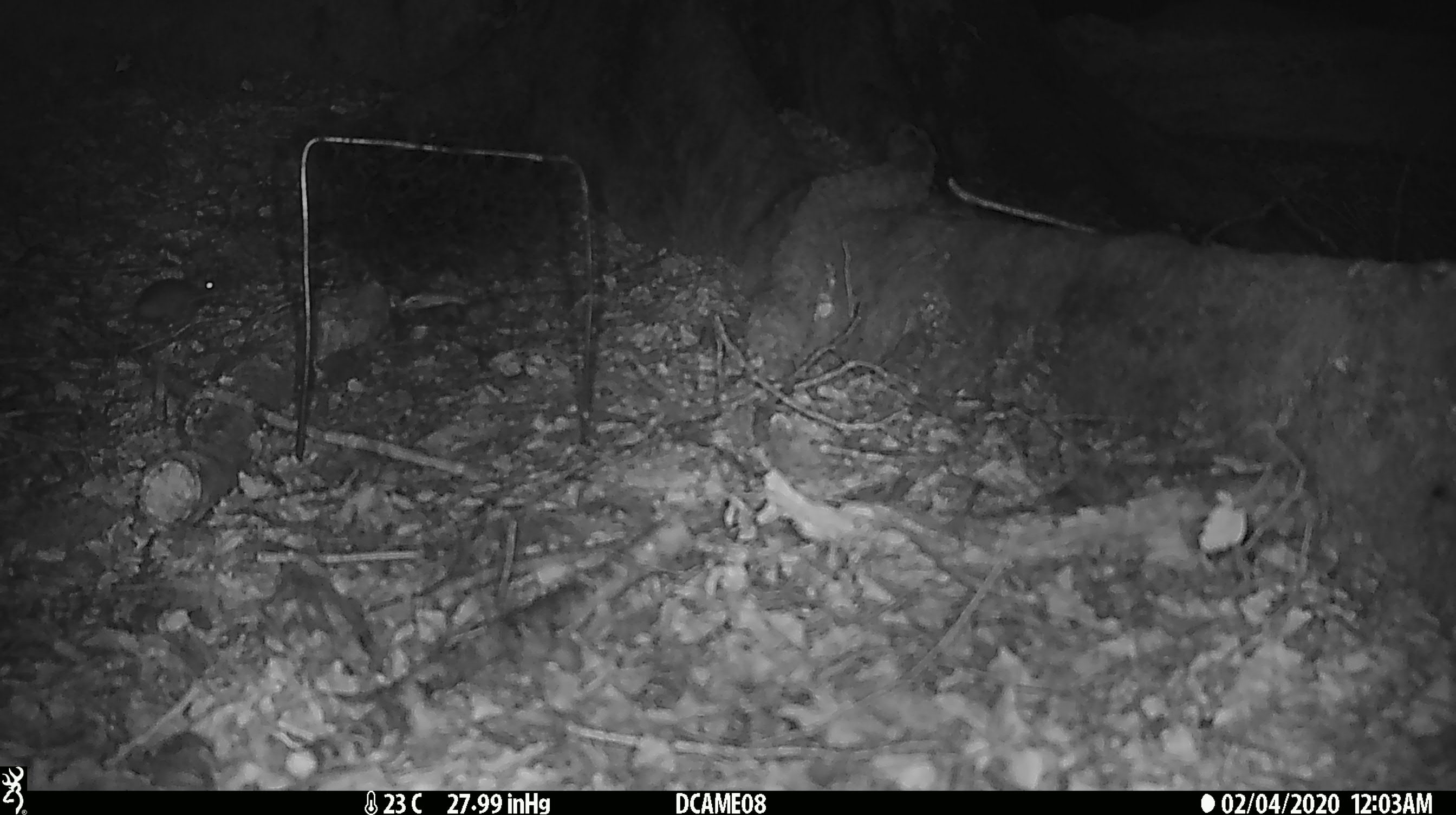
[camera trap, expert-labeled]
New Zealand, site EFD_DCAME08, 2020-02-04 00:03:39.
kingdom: Animalia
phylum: Chordata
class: Mammalia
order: Rodentia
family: Muridae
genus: Mus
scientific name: Mus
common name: mouse